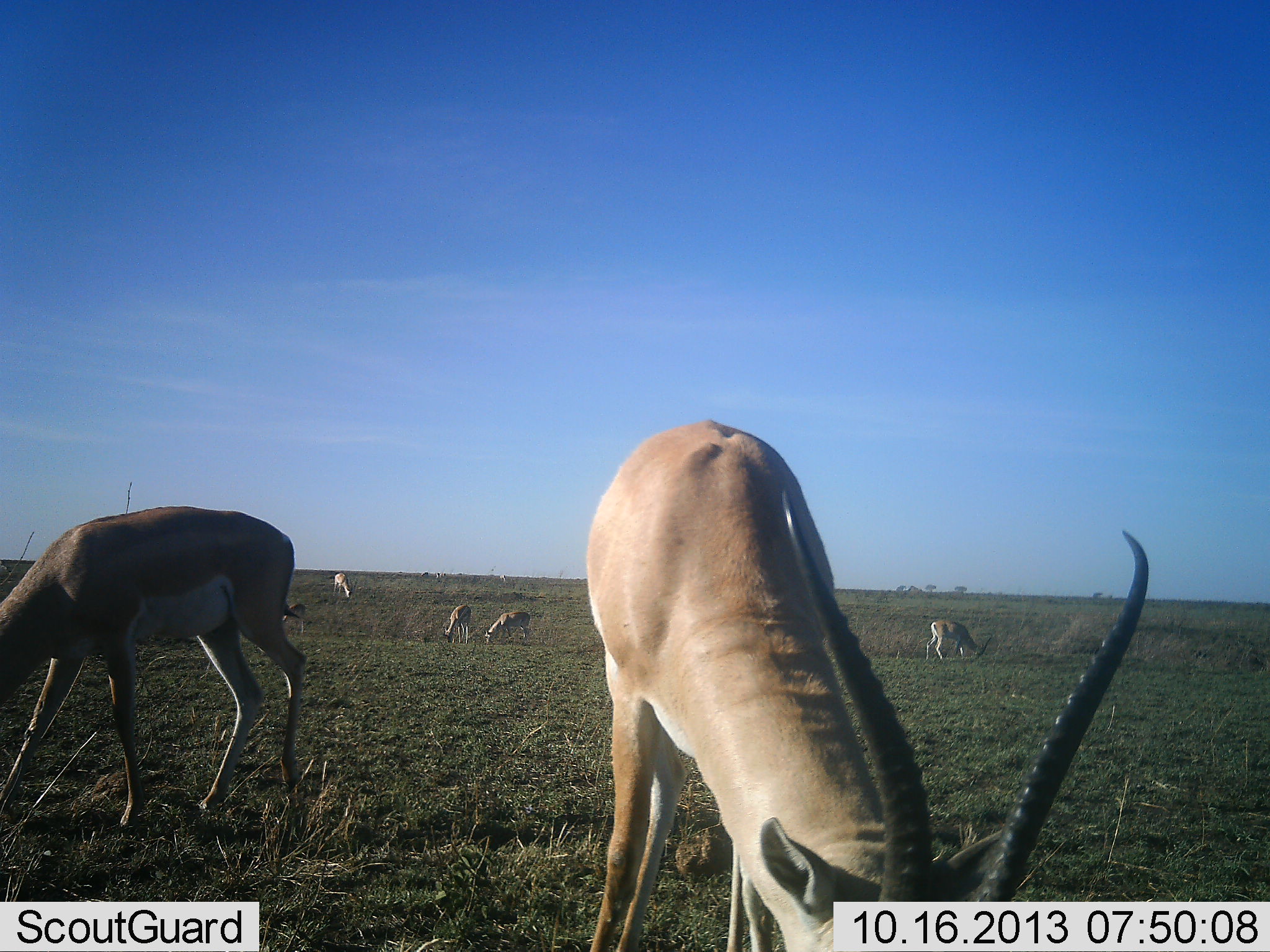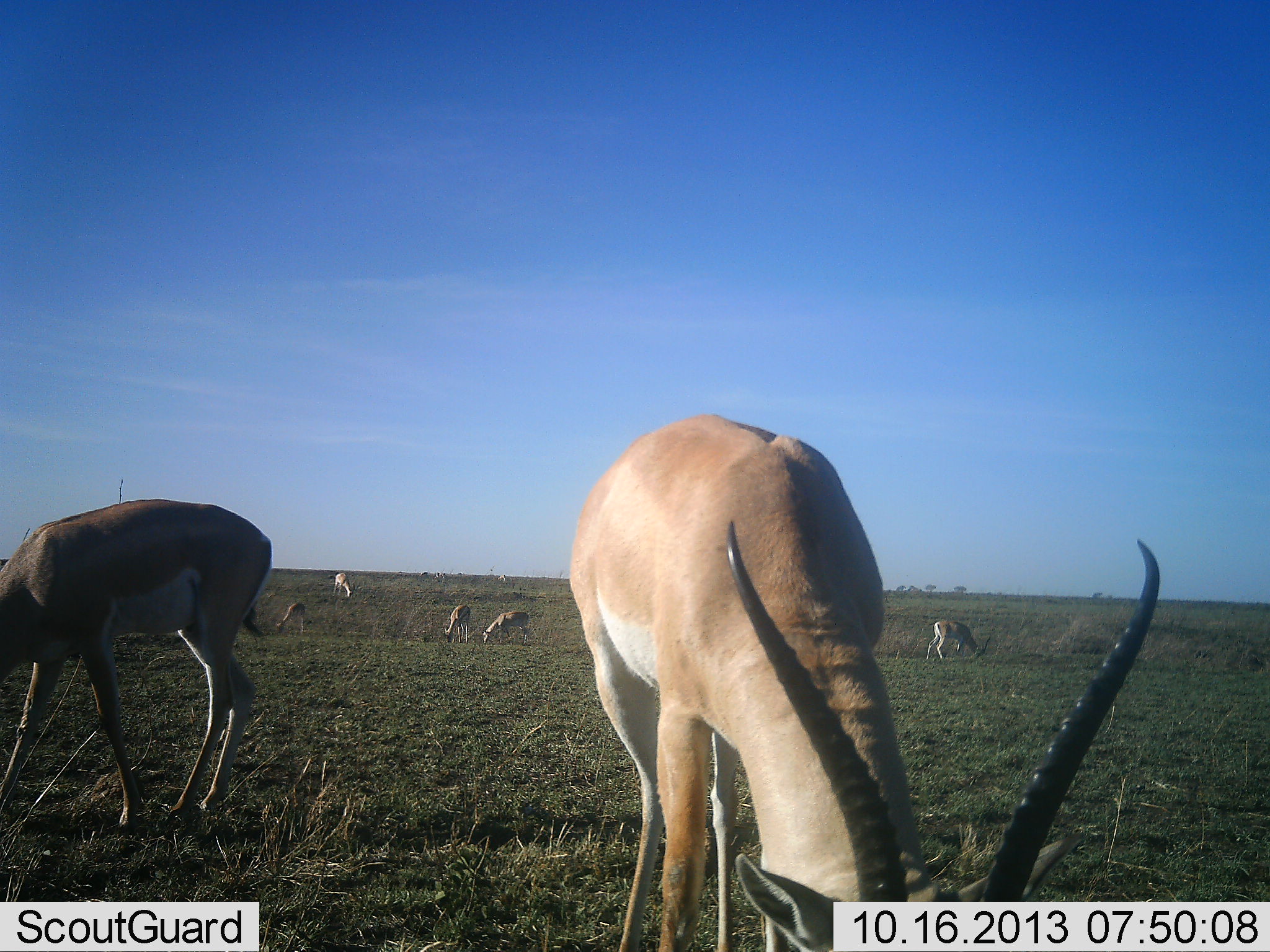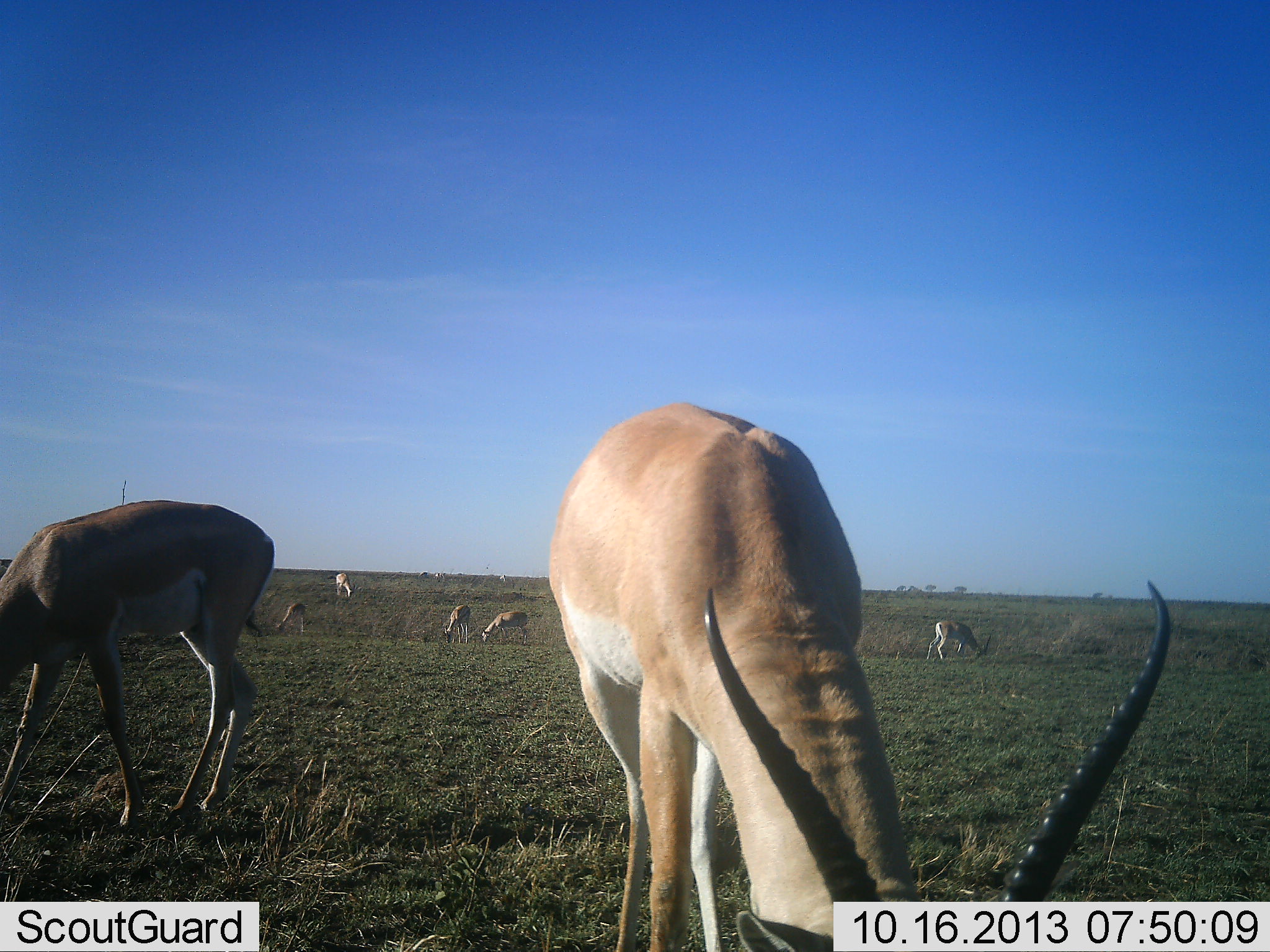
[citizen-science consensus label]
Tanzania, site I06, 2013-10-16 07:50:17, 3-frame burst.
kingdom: Animalia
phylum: Chordata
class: Mammalia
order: Artiodactyla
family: Bovidae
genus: Nanger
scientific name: Nanger granti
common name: grant's gazelle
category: gazellegrants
Gazellegrants (grant's gazelle) (Nanger granti), count 7. Behavior (volunteer vote fractions): standing 25%, resting 4%, moving 0%, interacting 0%. Young present (vote fraction): 4%. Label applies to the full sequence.